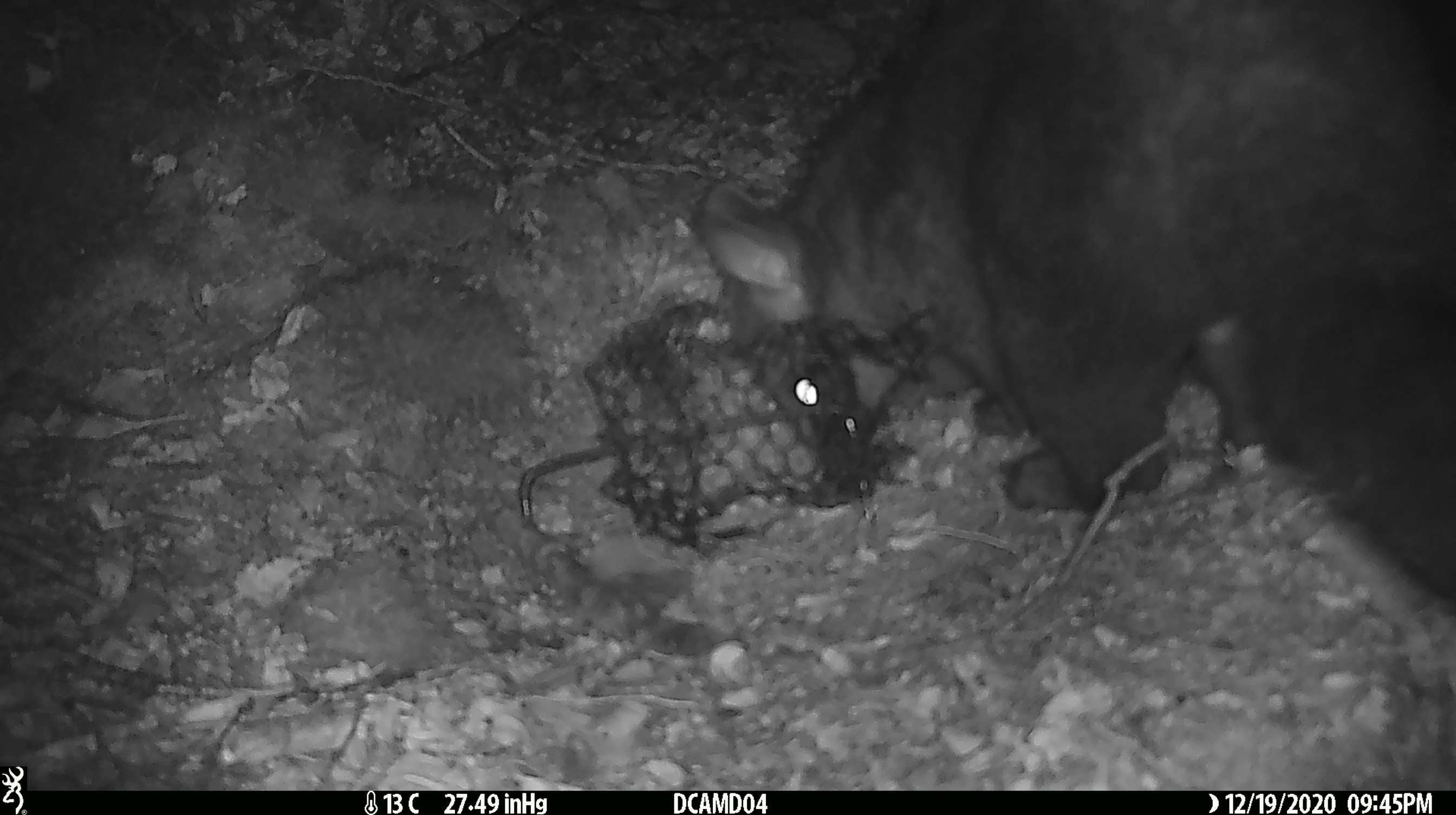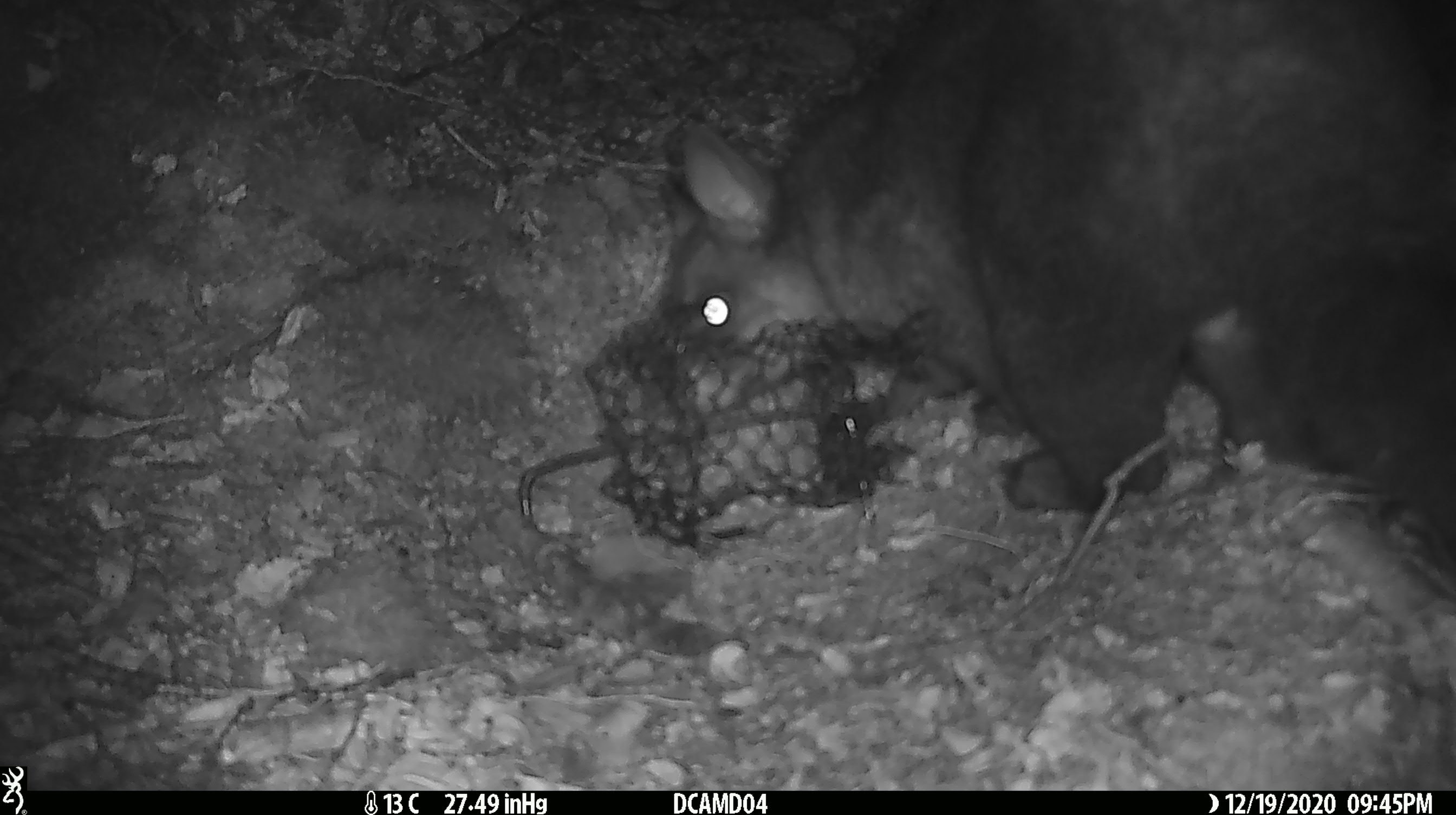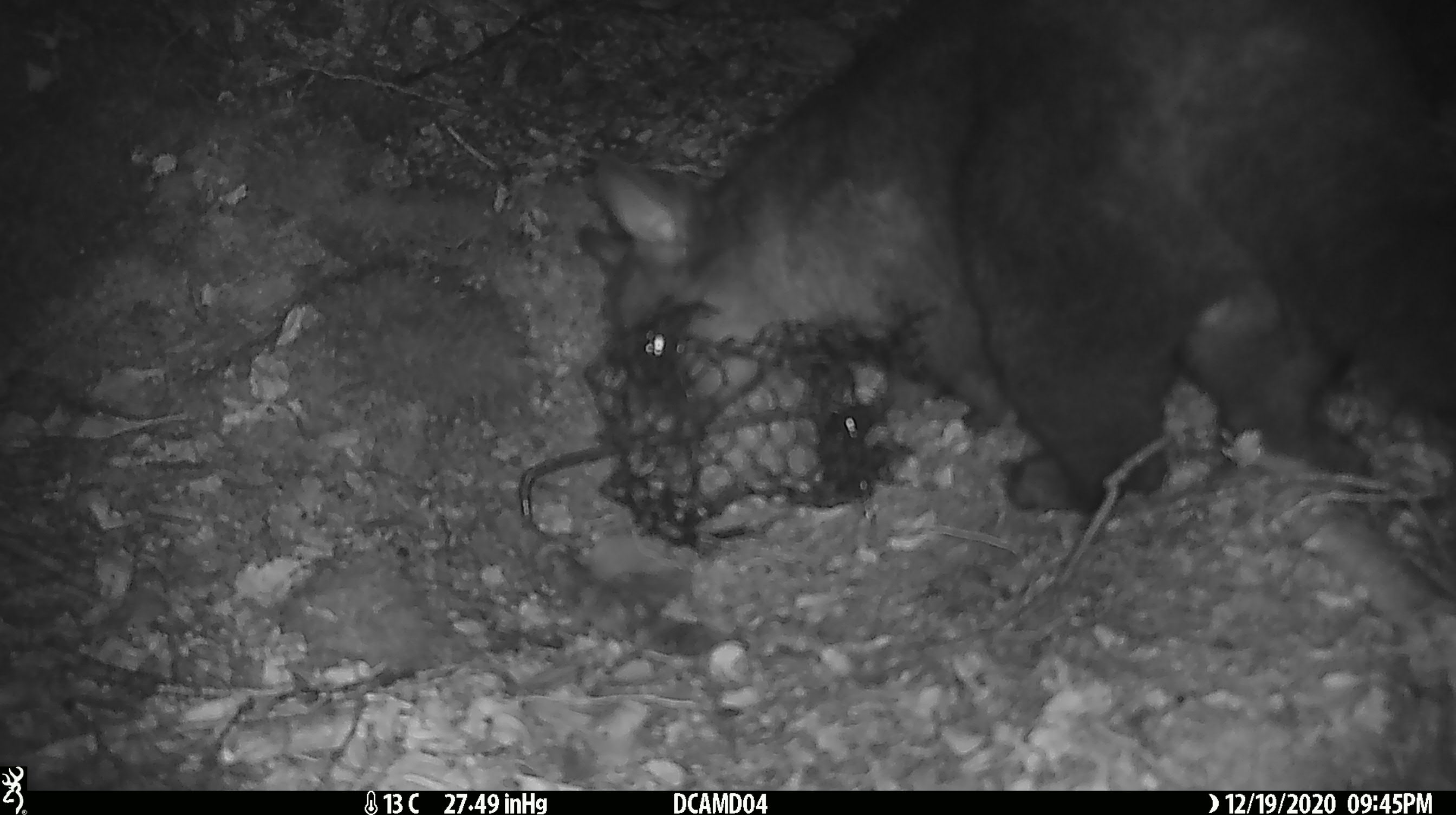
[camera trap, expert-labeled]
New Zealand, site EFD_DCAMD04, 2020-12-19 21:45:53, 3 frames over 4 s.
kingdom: Animalia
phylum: Chordata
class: Mammalia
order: Diprotodontia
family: Phalangeridae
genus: Trichosurus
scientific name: Trichosurus vulpecula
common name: common brushtail possum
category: possum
Possum (common brushtail possum) (Trichosurus vulpecula).